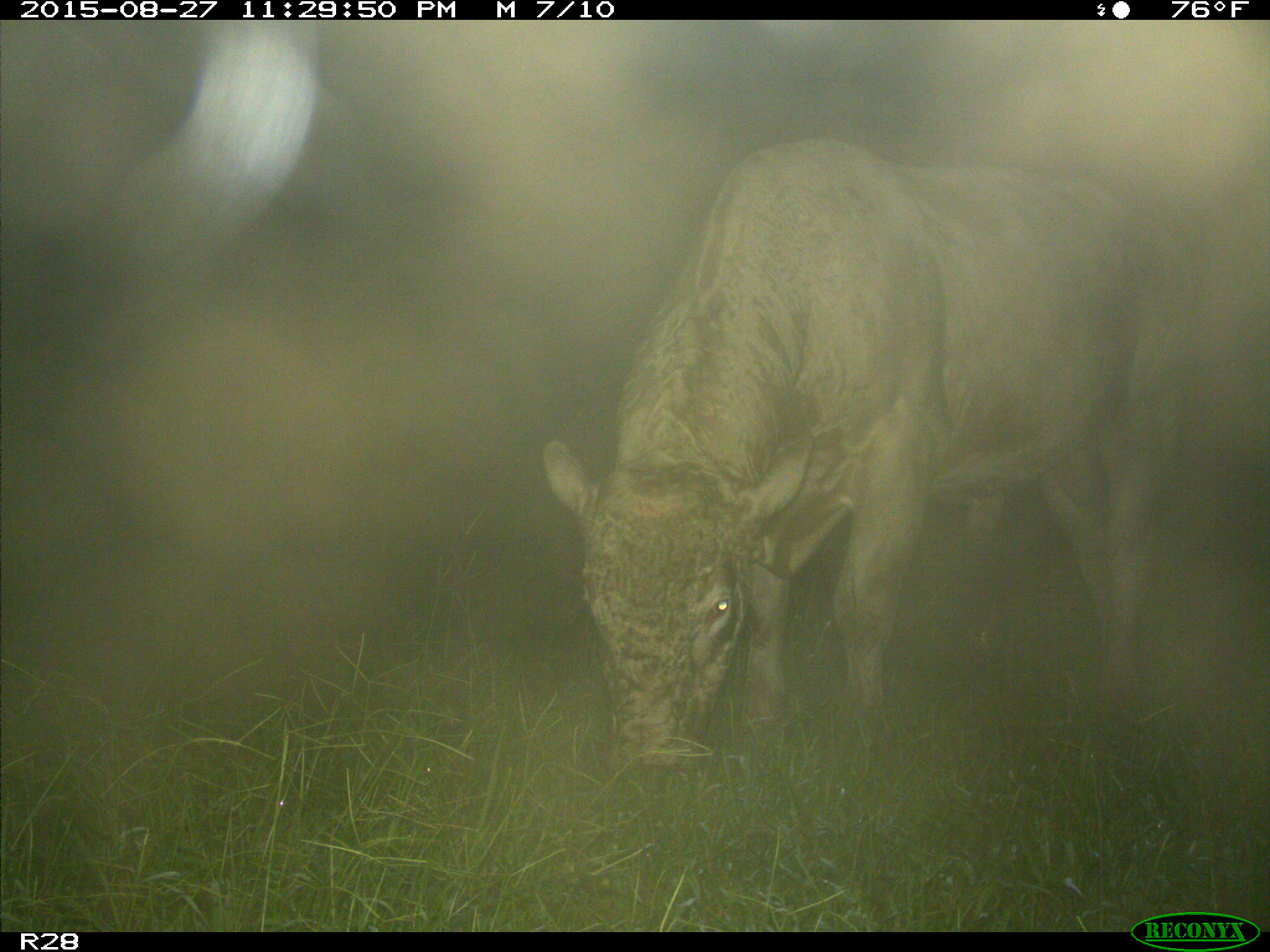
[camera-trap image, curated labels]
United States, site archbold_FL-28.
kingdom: Animalia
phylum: Chordata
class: Mammalia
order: Artiodactyla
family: Bovidae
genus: Bos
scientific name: Bos taurus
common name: domestic cow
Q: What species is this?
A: Bos taurus (domestic cow).